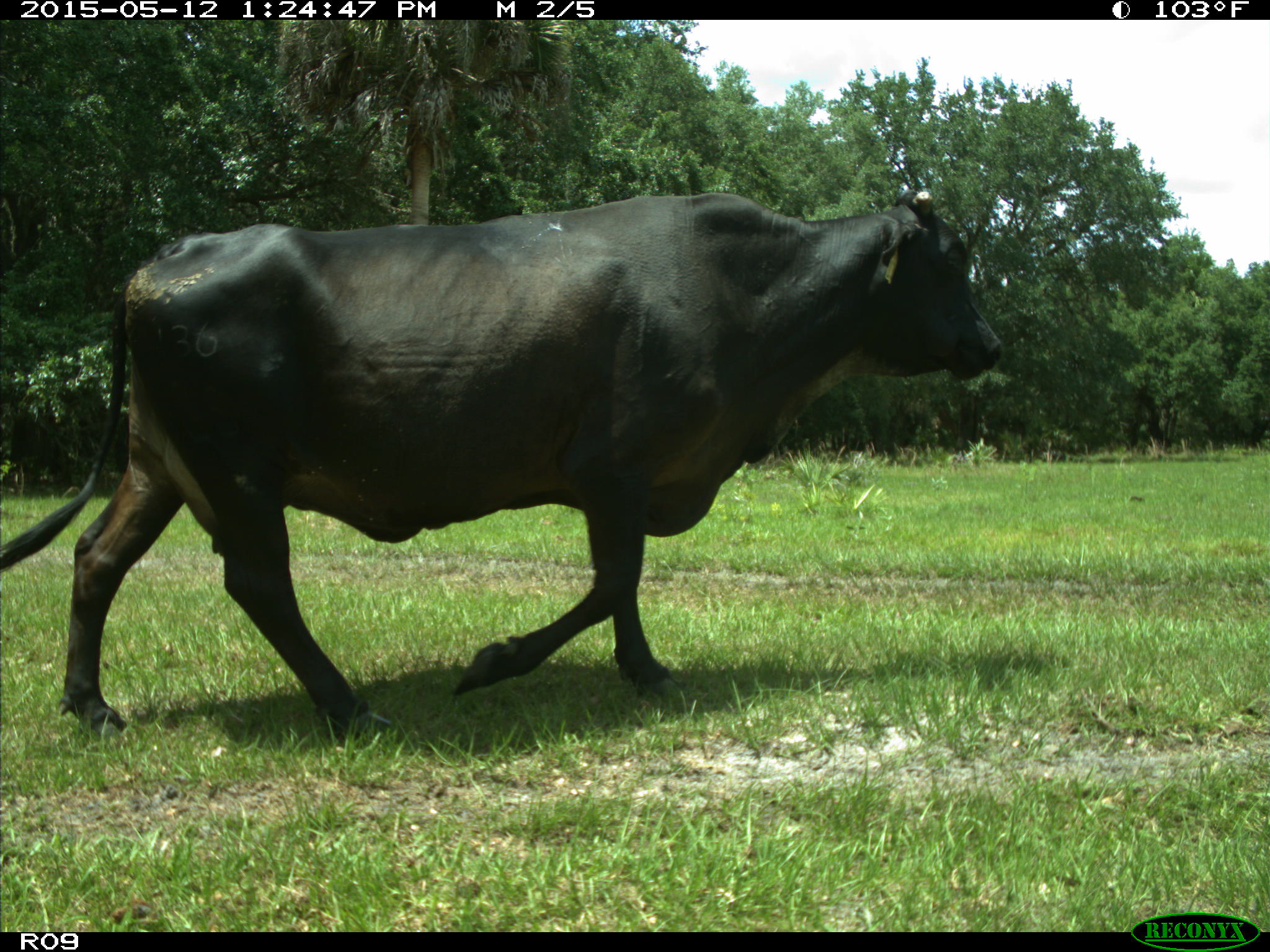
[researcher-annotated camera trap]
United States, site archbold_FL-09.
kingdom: Animalia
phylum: Chordata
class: Mammalia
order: Artiodactyla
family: Bovidae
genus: Bos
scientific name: Bos taurus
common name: domestic cow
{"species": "Bos taurus (domestic cow)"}